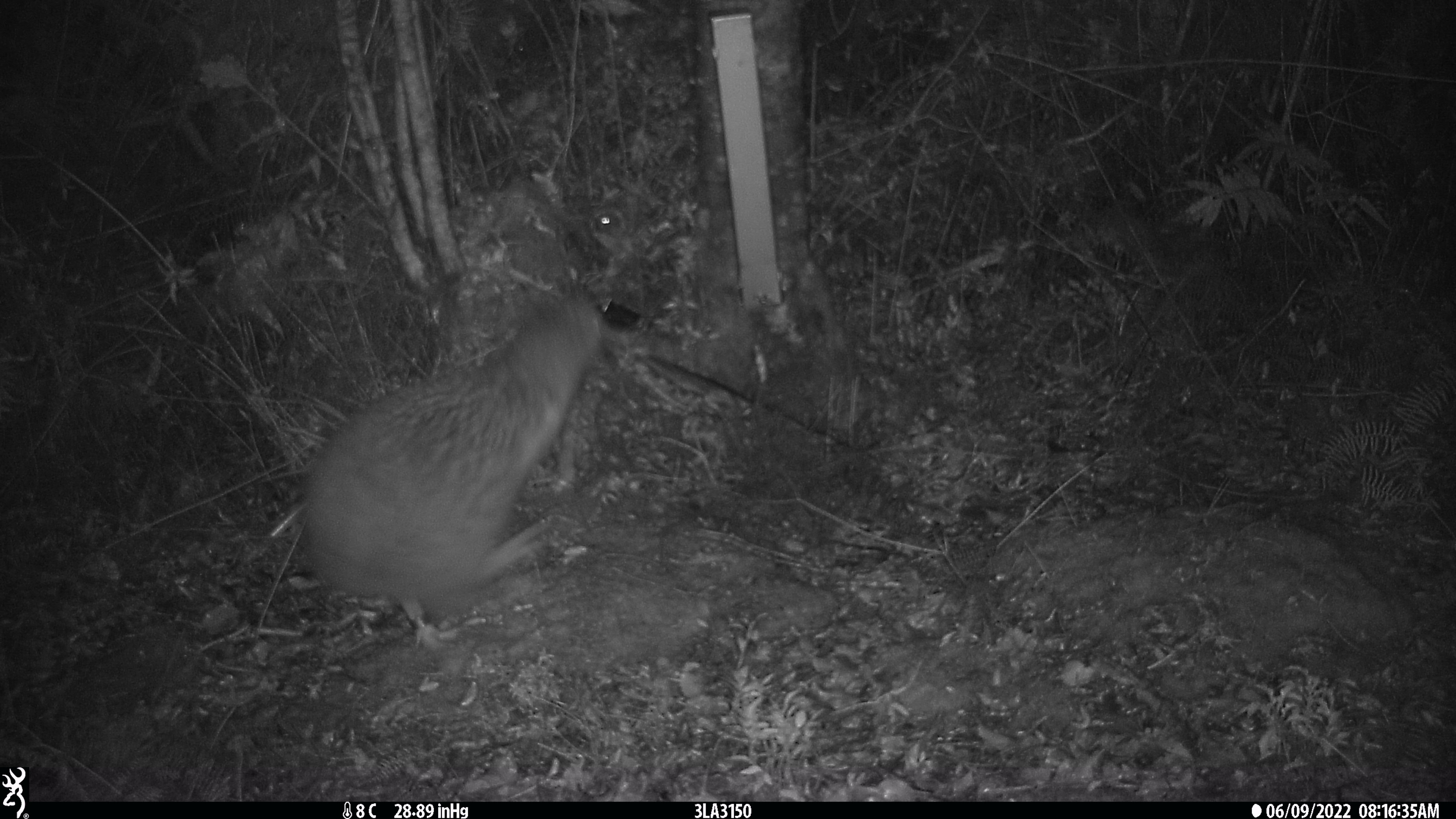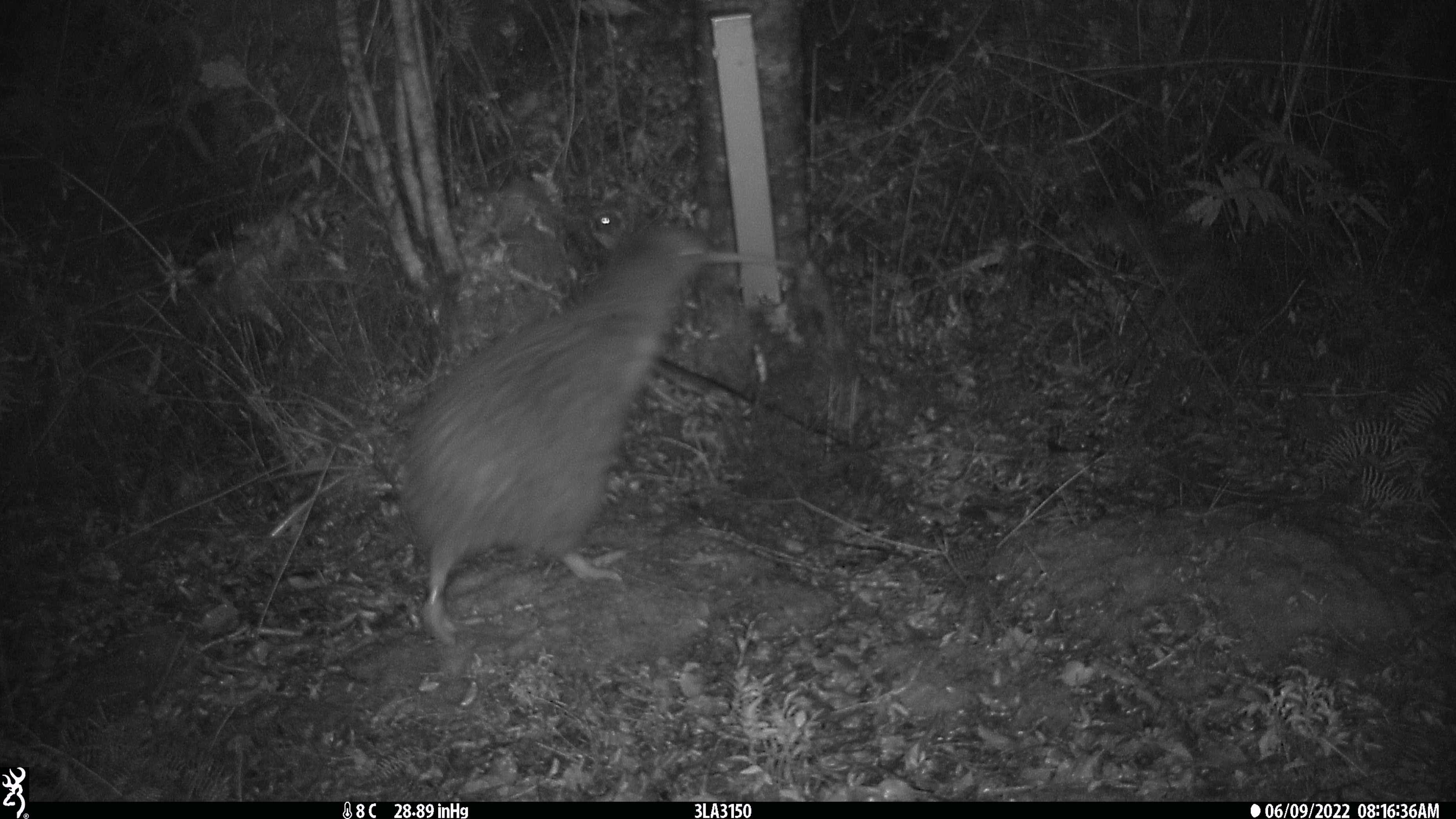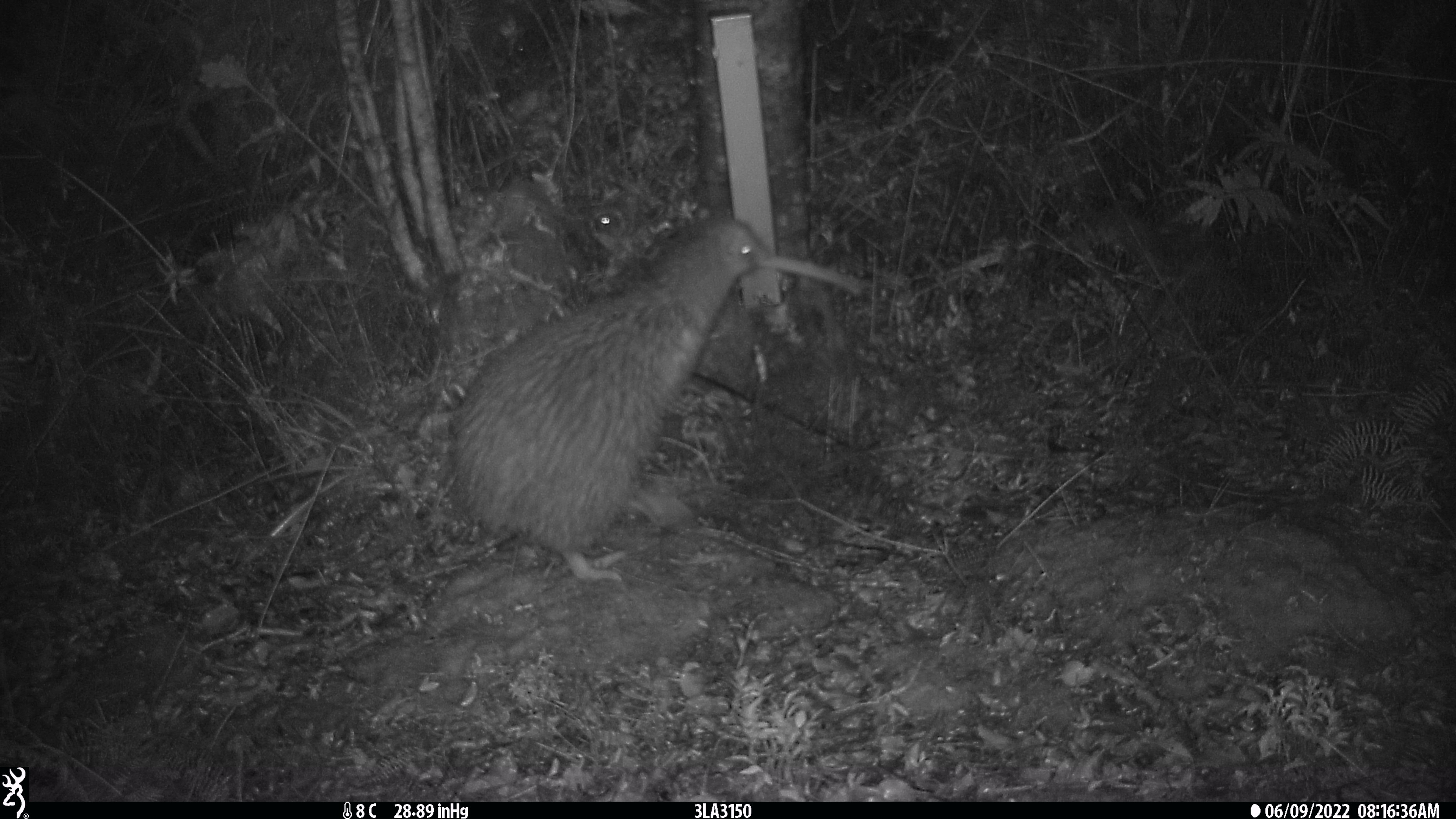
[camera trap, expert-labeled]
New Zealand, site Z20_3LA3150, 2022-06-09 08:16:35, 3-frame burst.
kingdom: Animalia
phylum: Chordata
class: Aves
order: Apterygiformes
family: Apterygidae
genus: Apteryx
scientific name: Apteryx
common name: kiwi